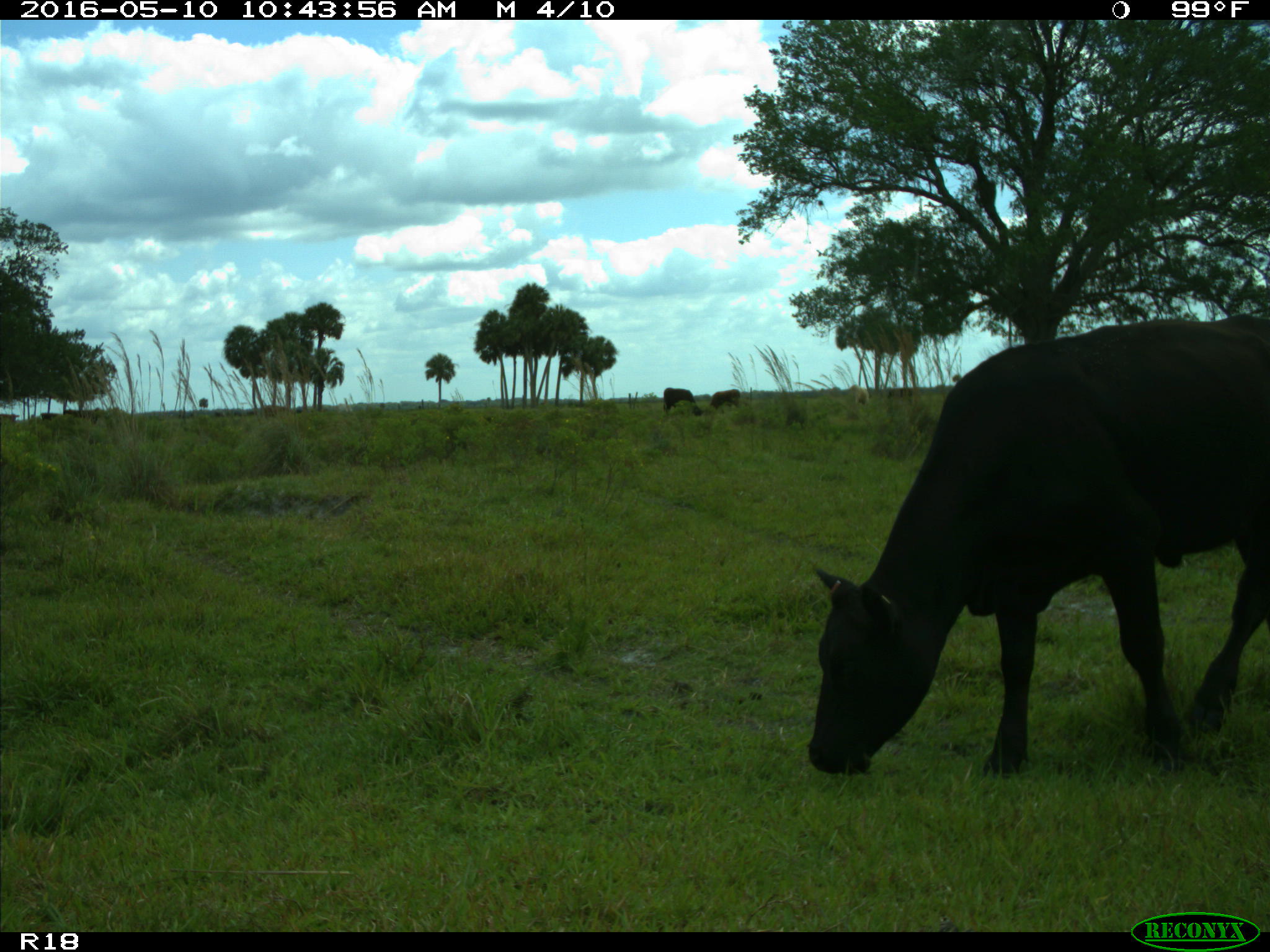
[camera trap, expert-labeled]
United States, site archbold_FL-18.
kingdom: Animalia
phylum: Chordata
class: Mammalia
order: Artiodactyla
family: Bovidae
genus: Bos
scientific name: Bos taurus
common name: domestic cow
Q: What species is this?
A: Bos taurus (domestic cow).